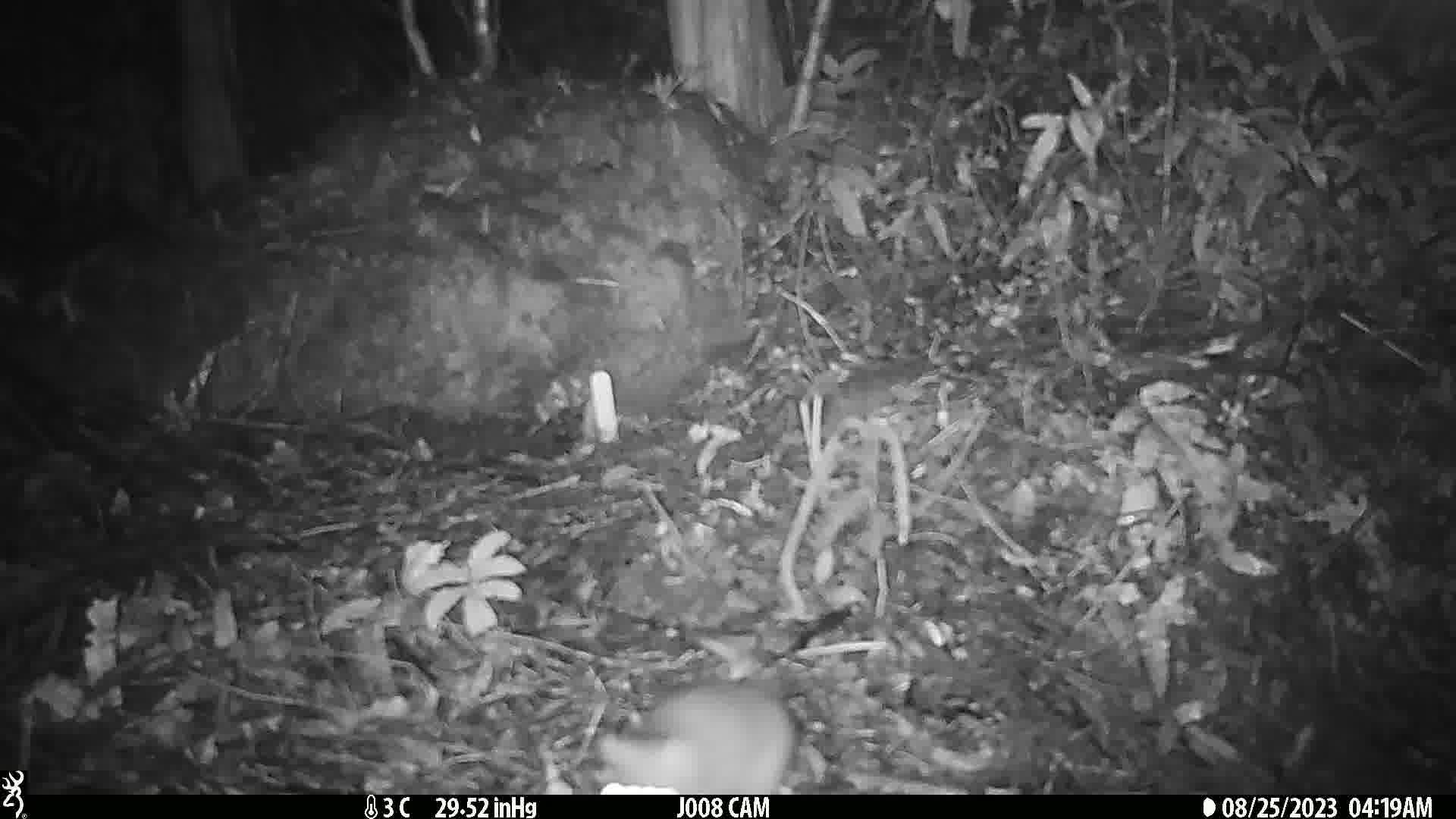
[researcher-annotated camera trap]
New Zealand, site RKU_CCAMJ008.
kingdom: Animalia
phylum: Chordata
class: Mammalia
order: Rodentia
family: Muridae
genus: Rattus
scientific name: Rattus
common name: rat